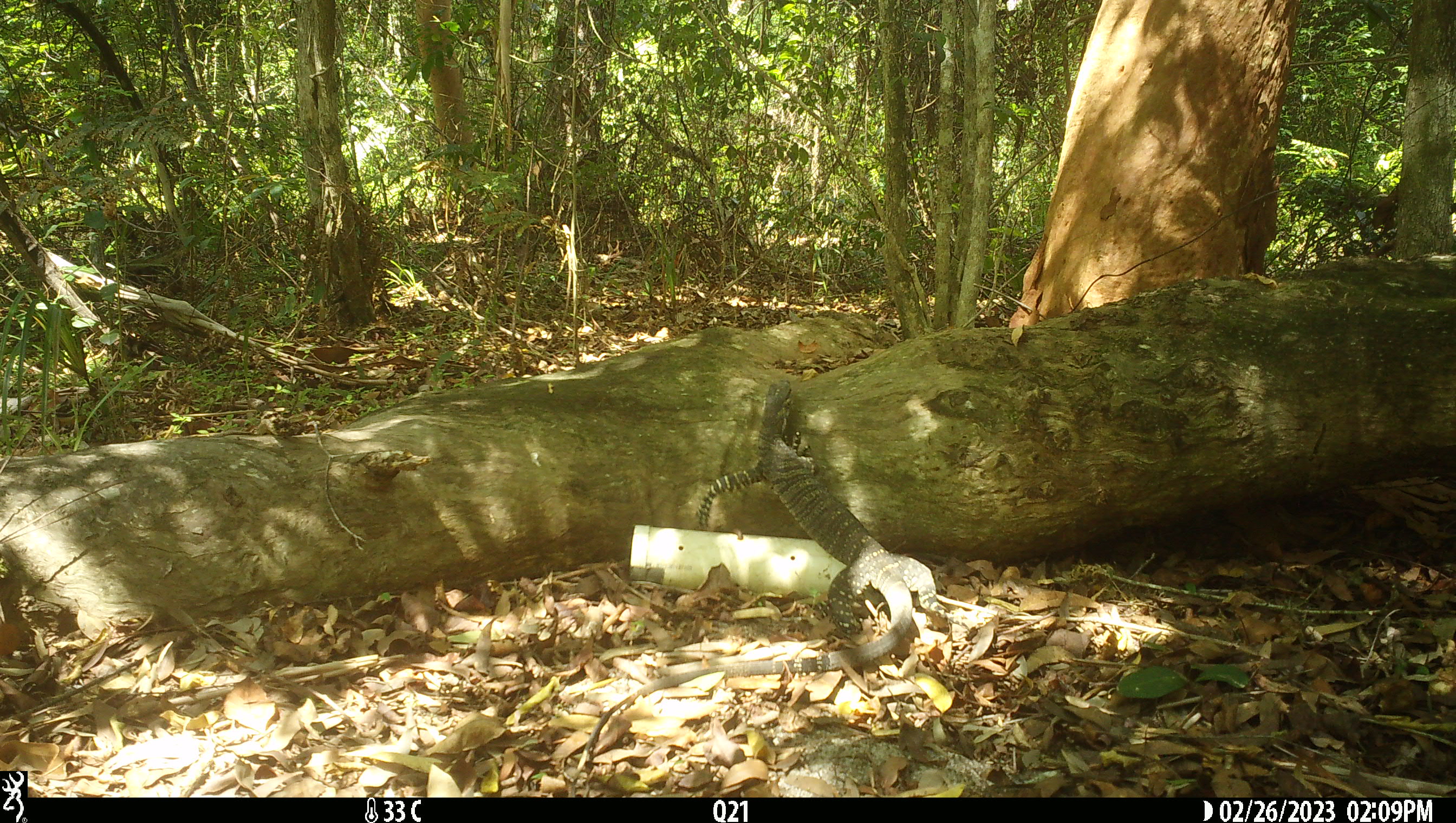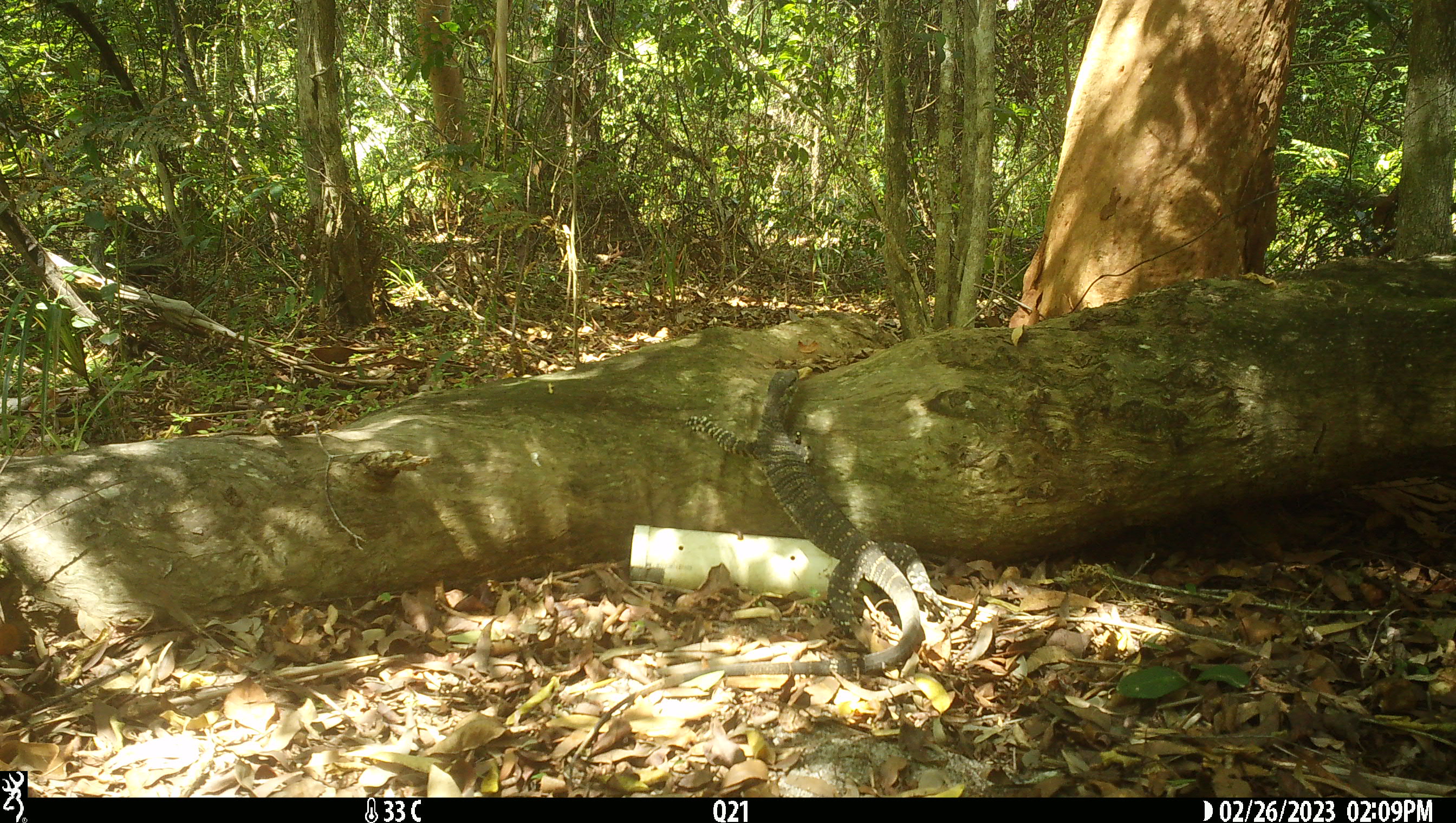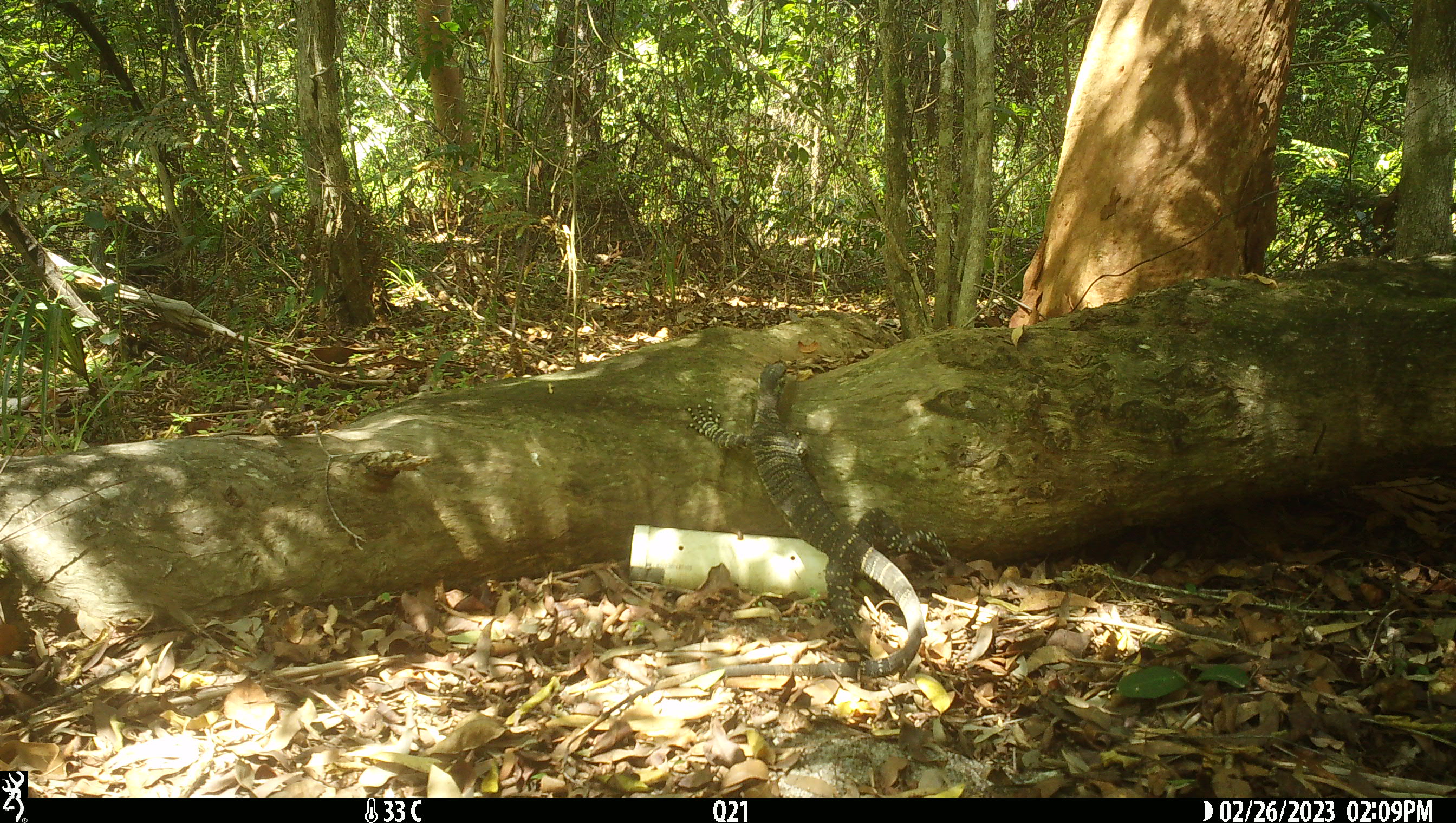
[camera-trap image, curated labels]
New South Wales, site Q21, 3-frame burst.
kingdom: Animalia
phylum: Chordata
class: Reptilia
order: Squamata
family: Varanidae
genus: Varanus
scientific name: Varanus varius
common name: lace monitor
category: goanna